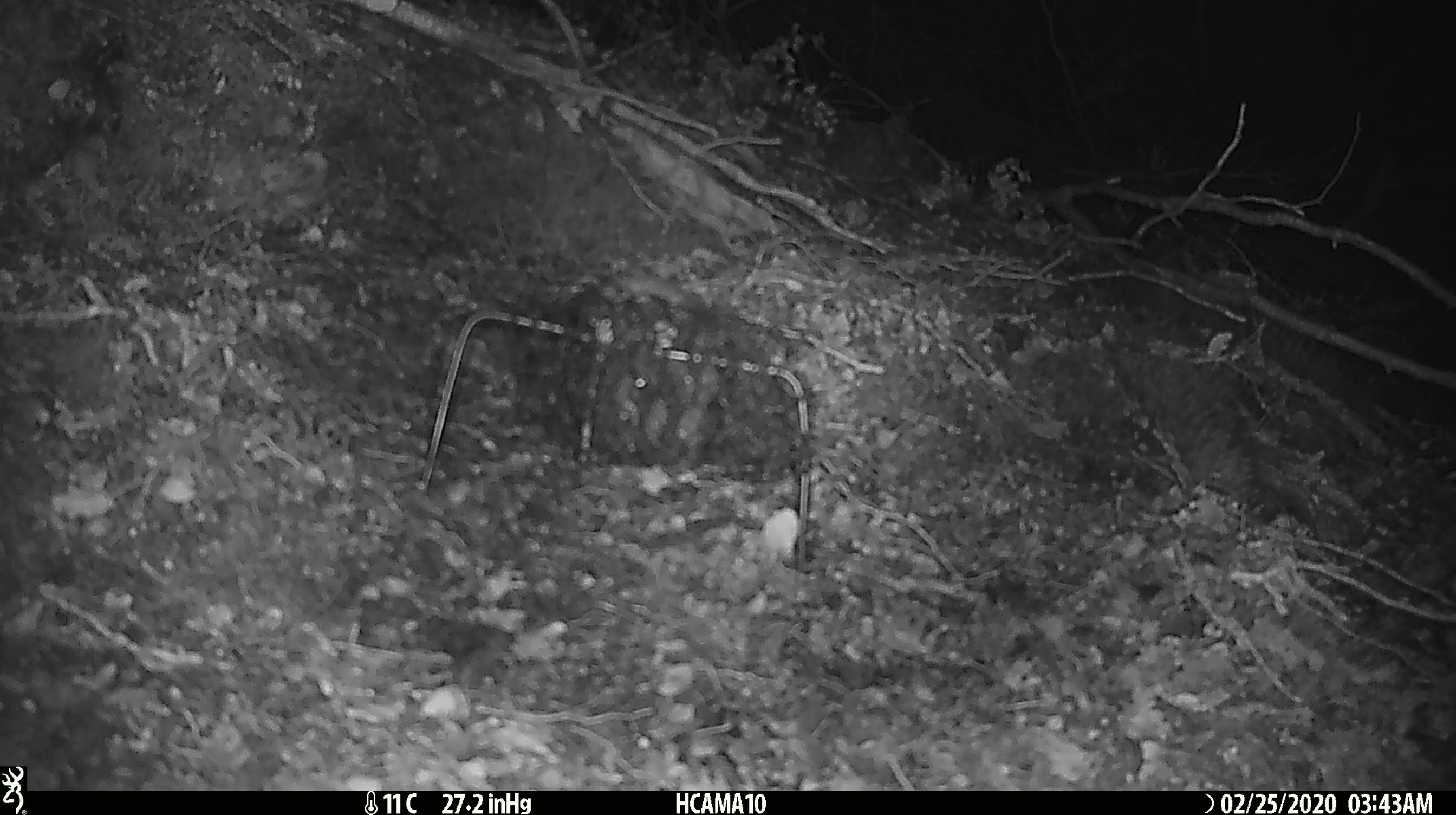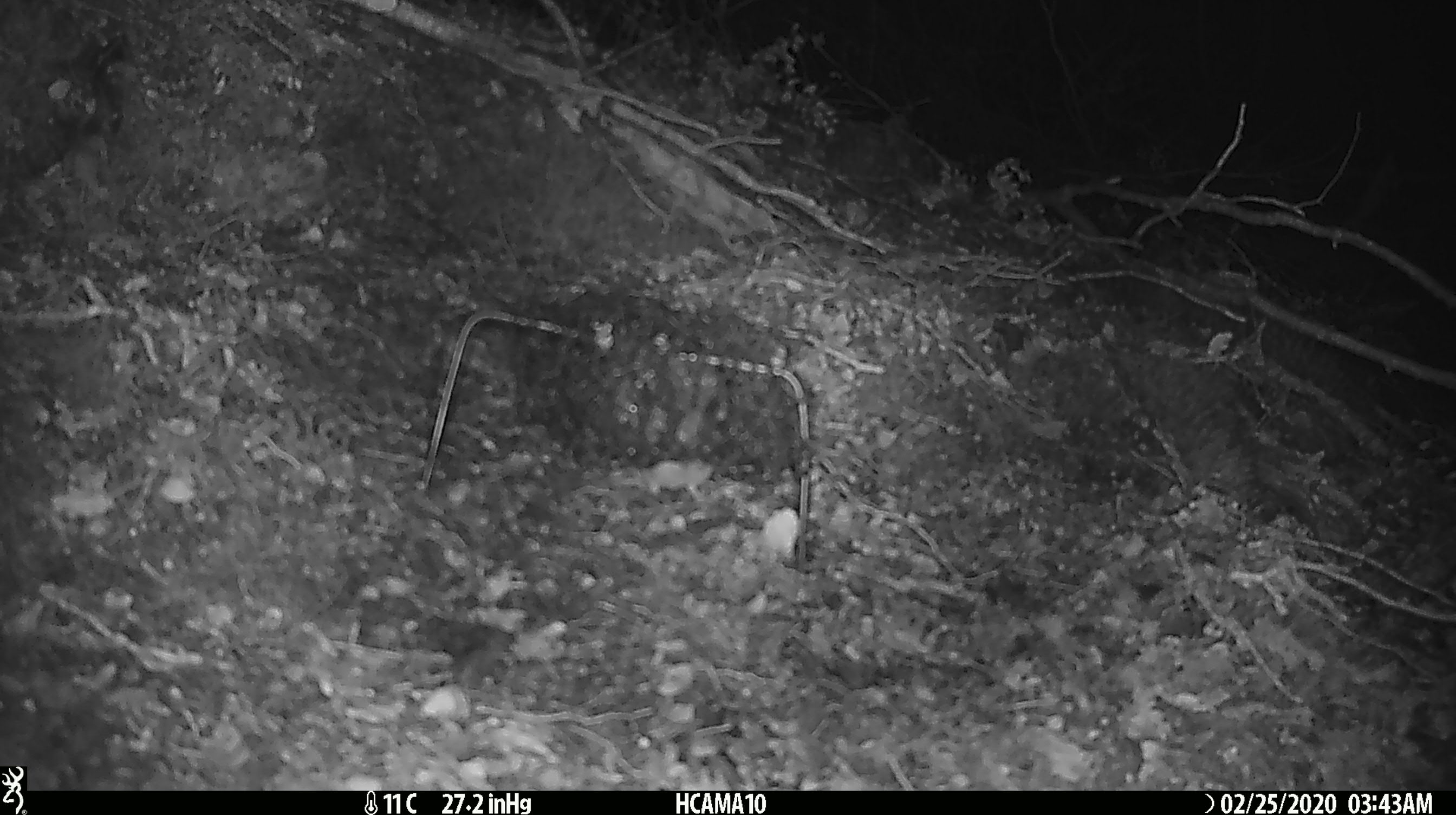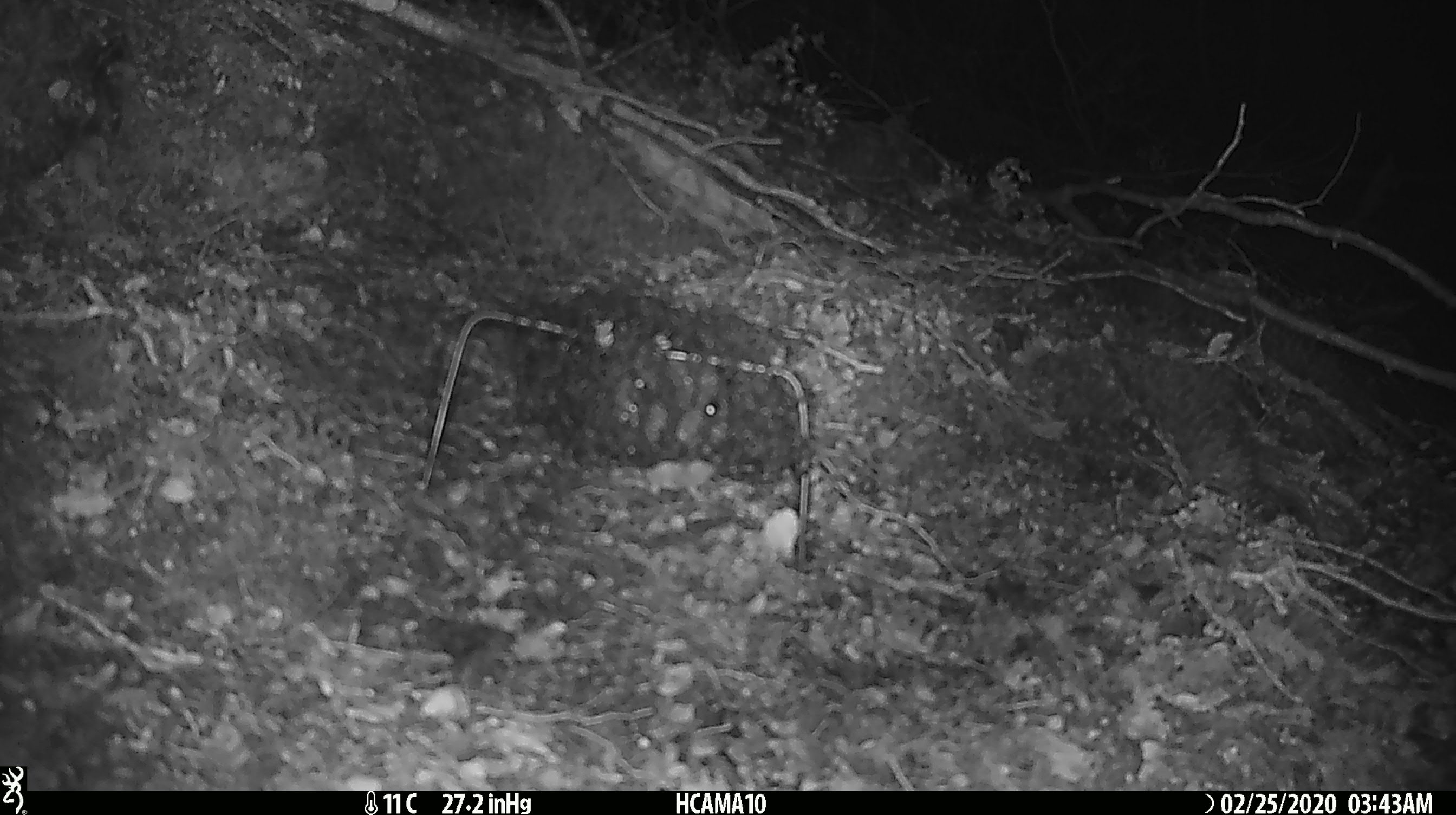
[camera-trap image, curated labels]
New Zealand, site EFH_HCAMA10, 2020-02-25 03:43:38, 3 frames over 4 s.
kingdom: Animalia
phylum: Chordata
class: Mammalia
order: Rodentia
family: Muridae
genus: Mus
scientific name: Mus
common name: mouse